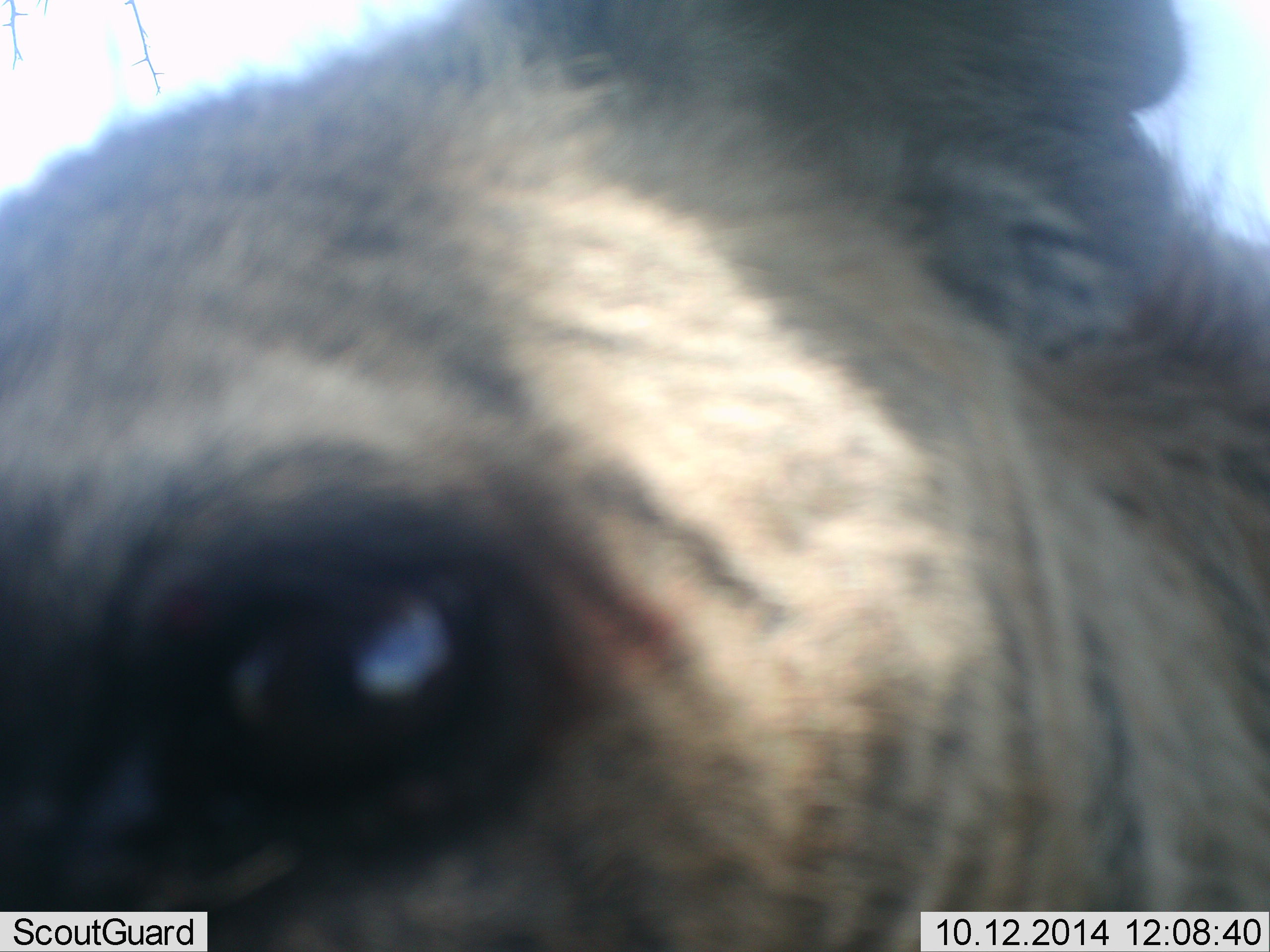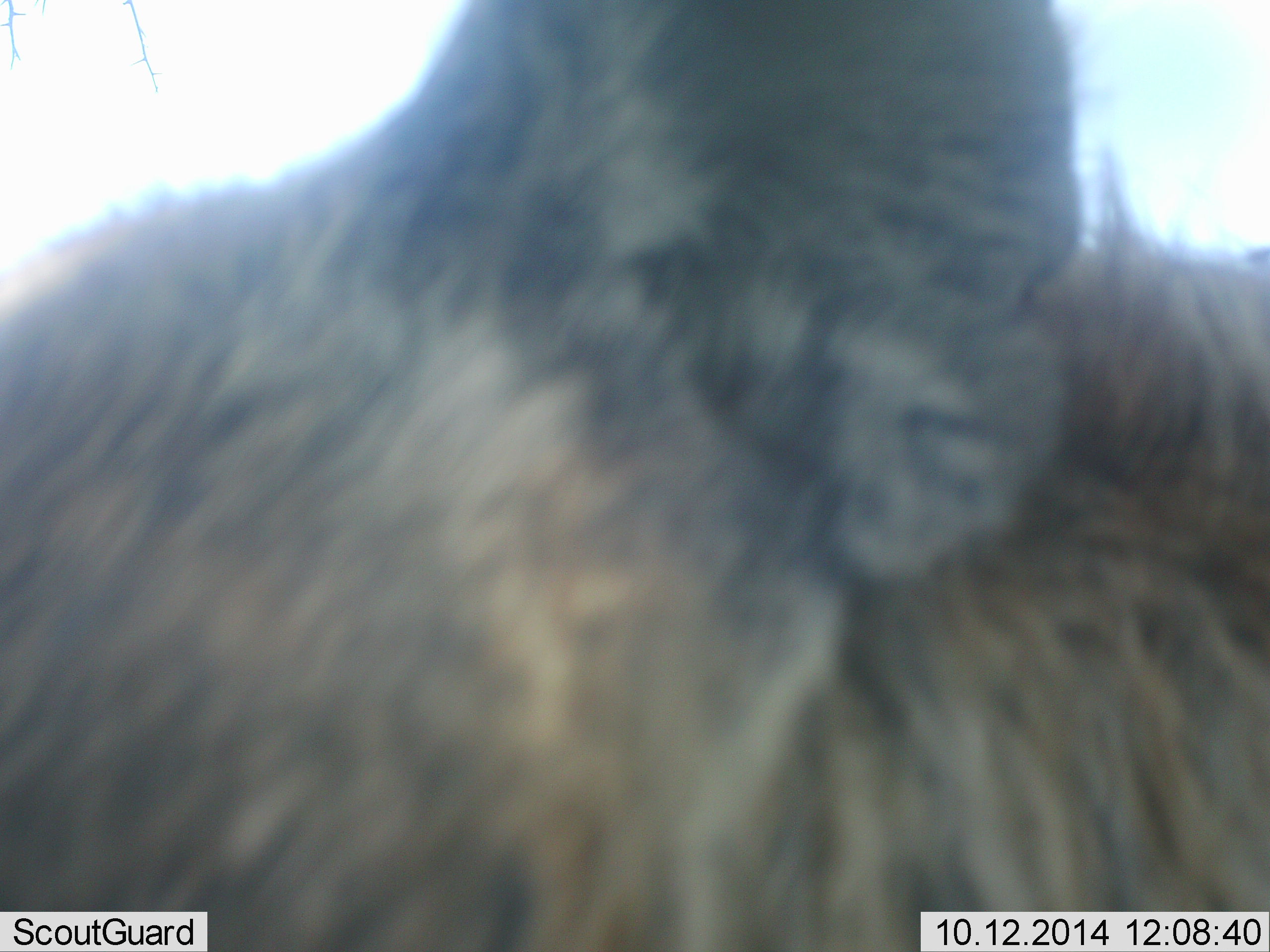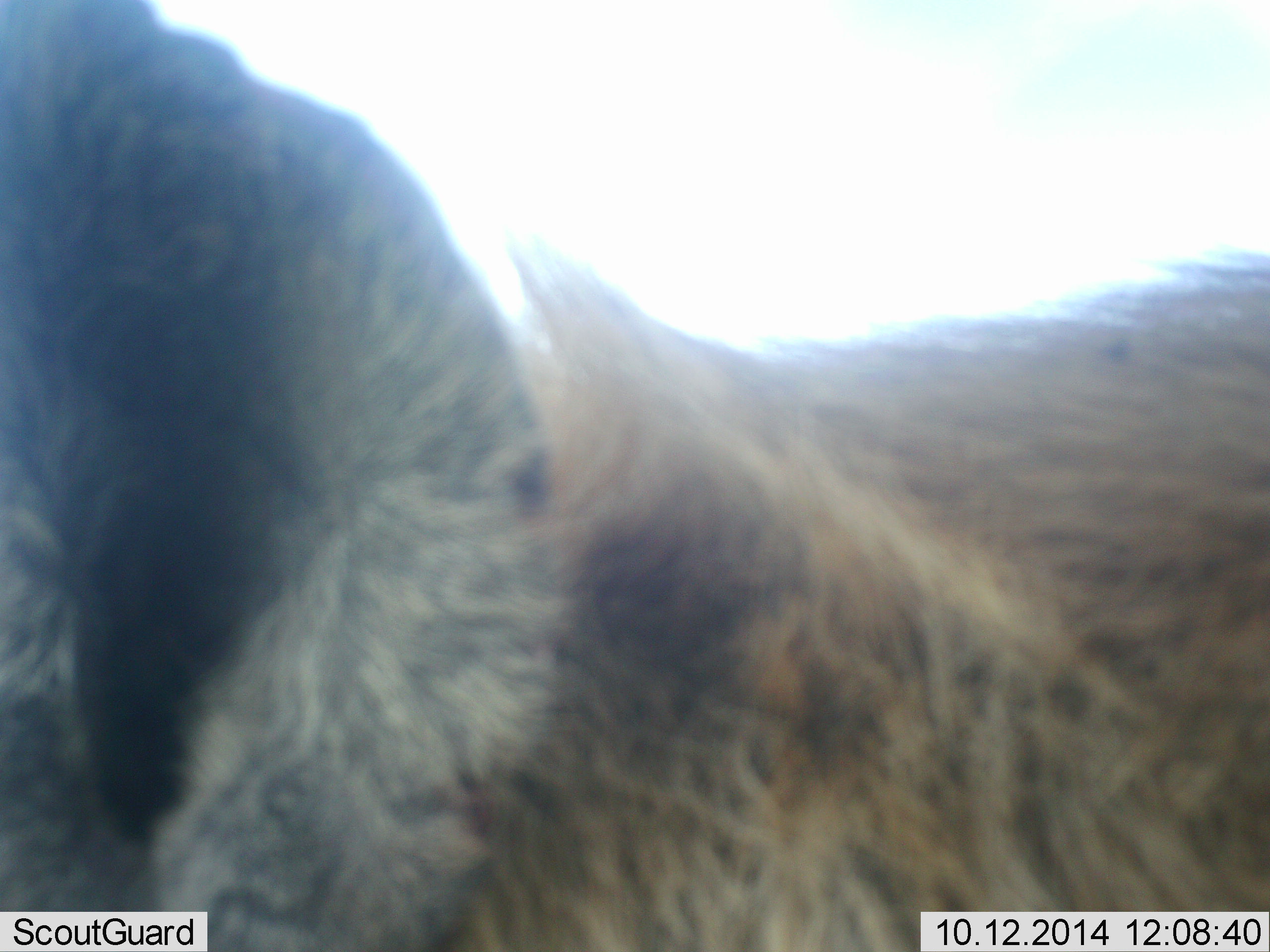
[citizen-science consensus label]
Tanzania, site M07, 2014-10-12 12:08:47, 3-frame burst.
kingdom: Animalia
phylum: Chordata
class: Mammalia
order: Carnivora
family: Hyaenidae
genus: Crocuta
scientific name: Crocuta crocuta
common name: spotted hyena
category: hyenaspotted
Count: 1.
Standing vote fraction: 80%.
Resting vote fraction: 0%.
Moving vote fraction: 10%.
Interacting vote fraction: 10%.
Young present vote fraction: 0%.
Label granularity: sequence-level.